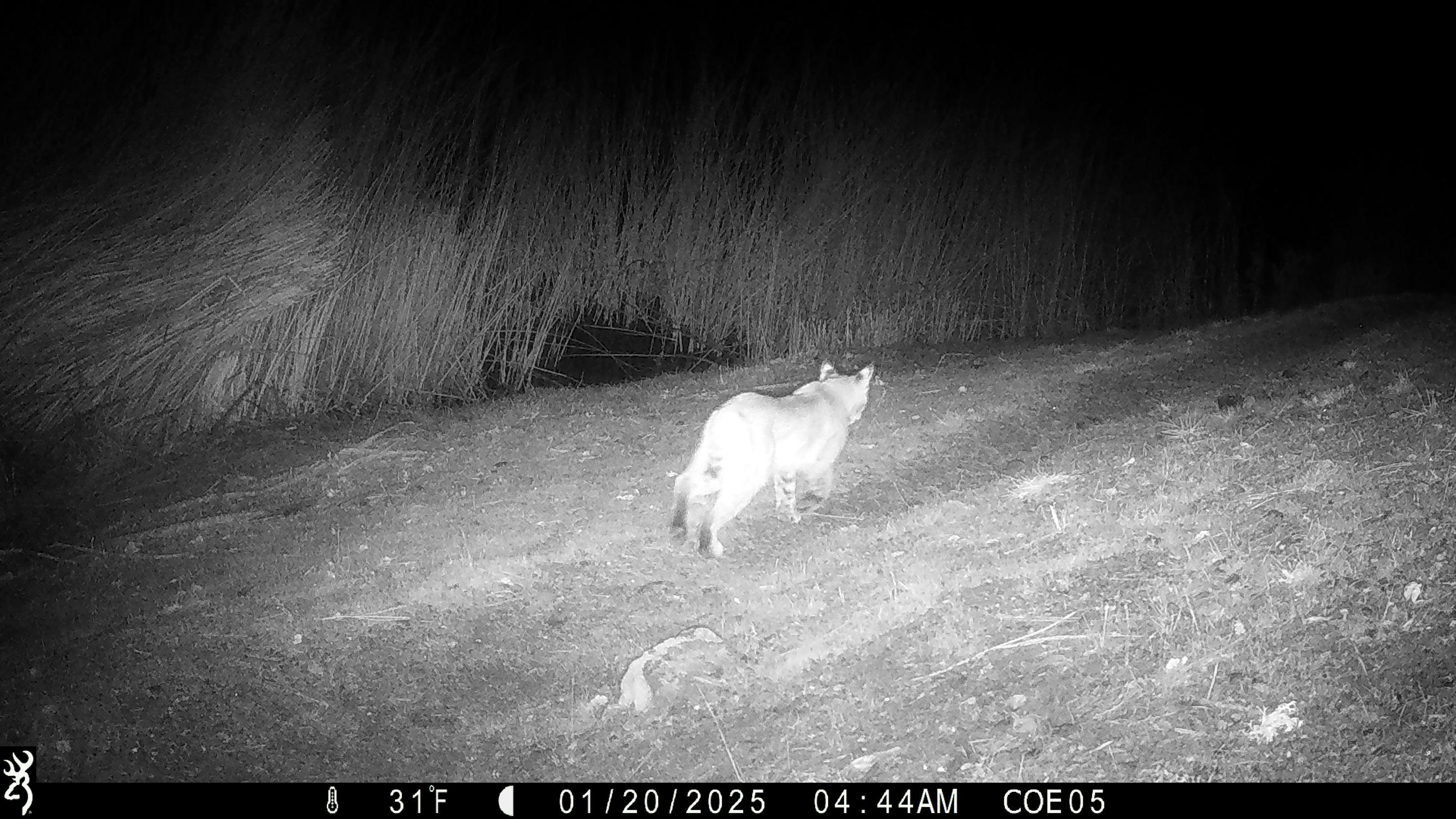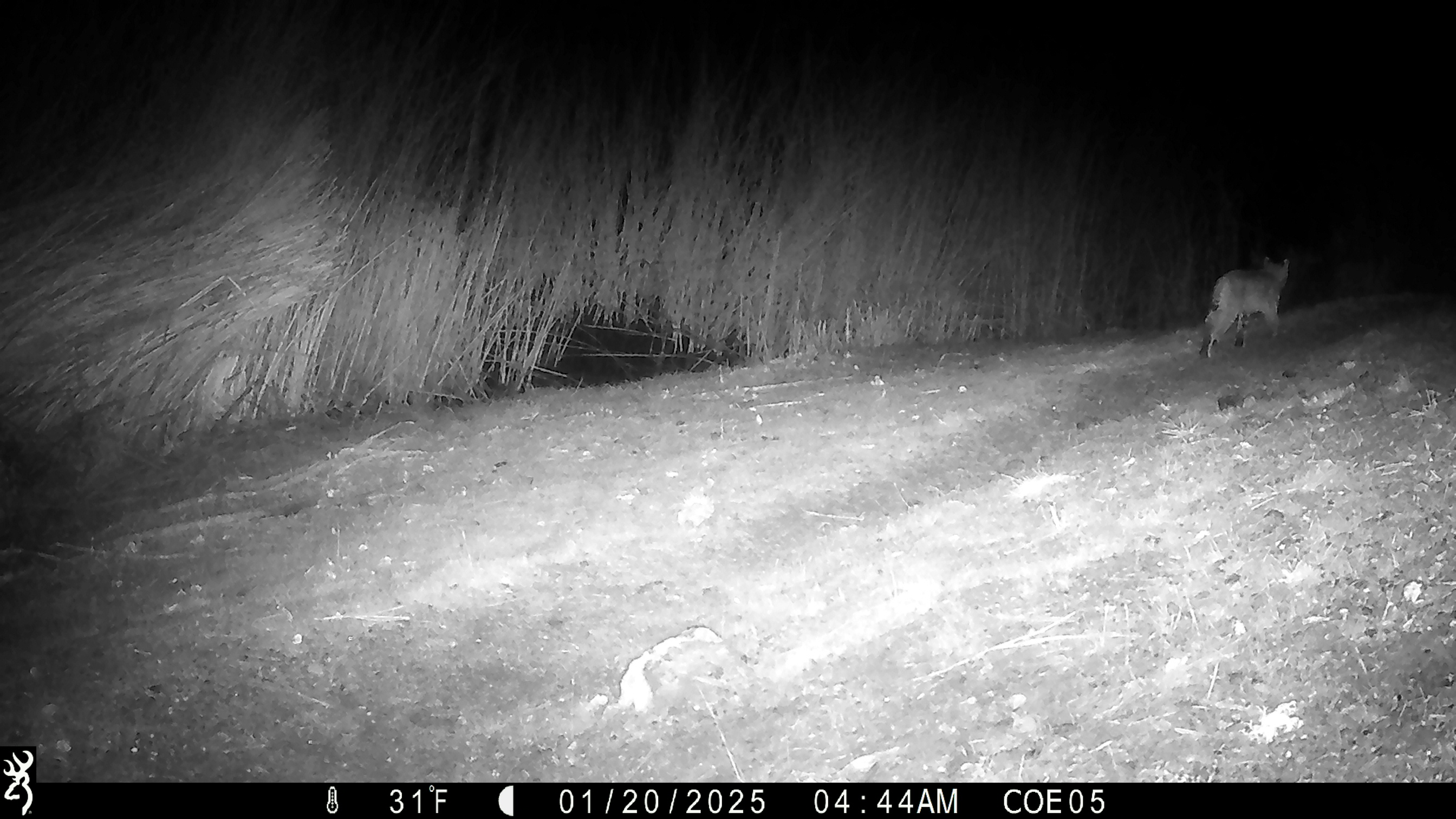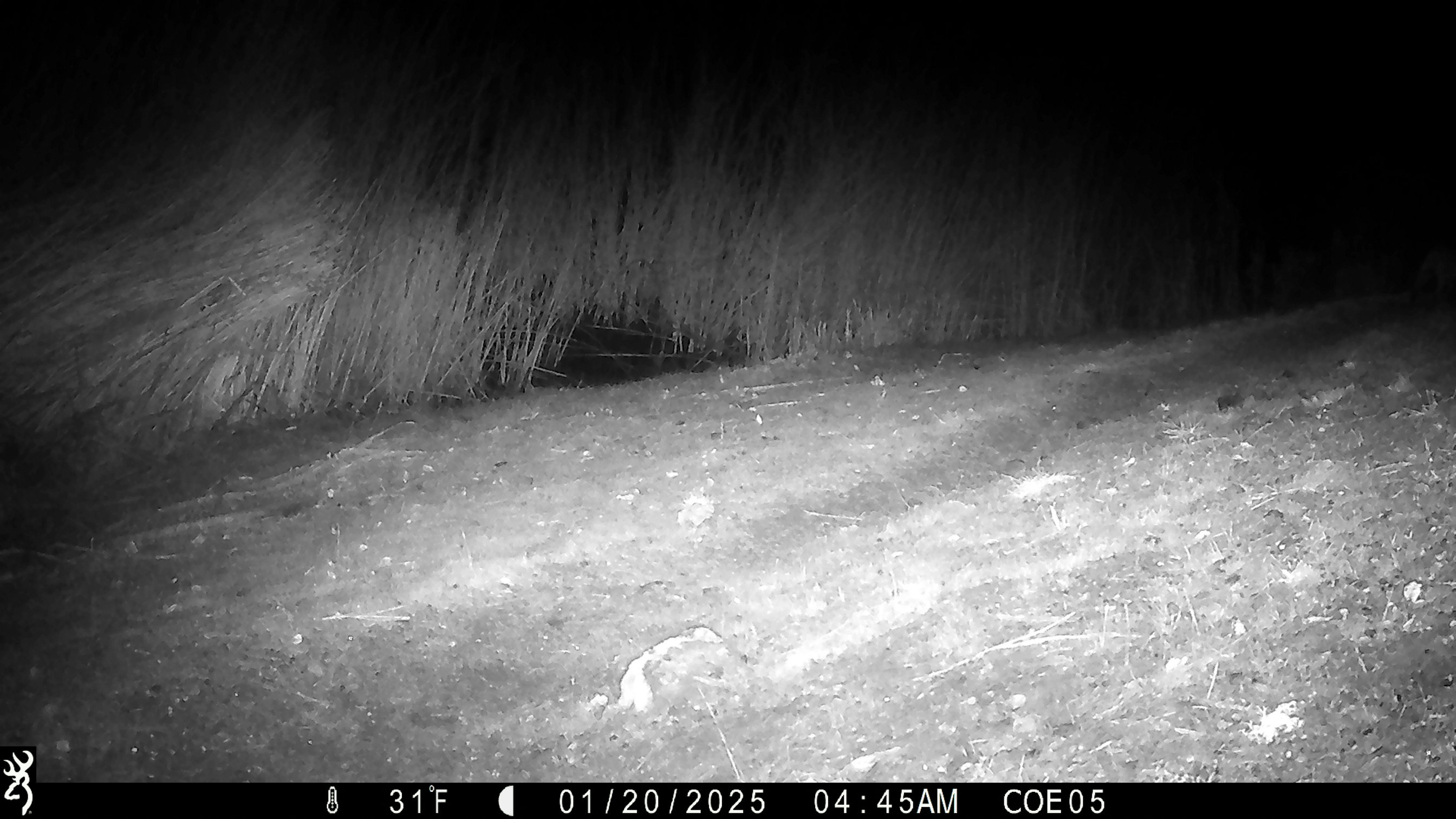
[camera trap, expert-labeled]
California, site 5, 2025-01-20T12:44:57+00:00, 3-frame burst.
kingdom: Animalia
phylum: Chordata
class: Mammalia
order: Carnivora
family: Felidae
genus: Lynx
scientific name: Lynx rufus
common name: bobcat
Bobcat (Lynx rufus).